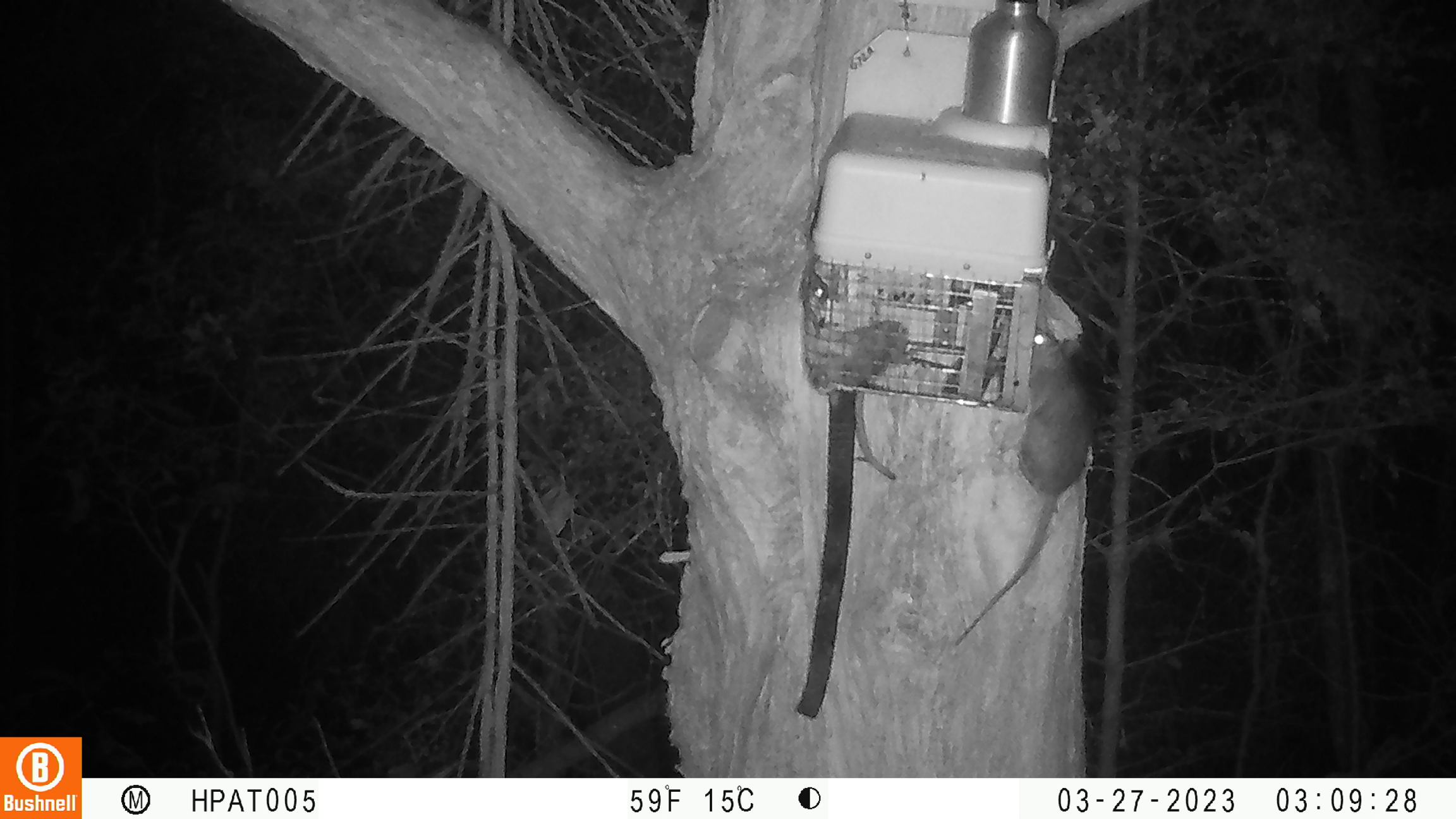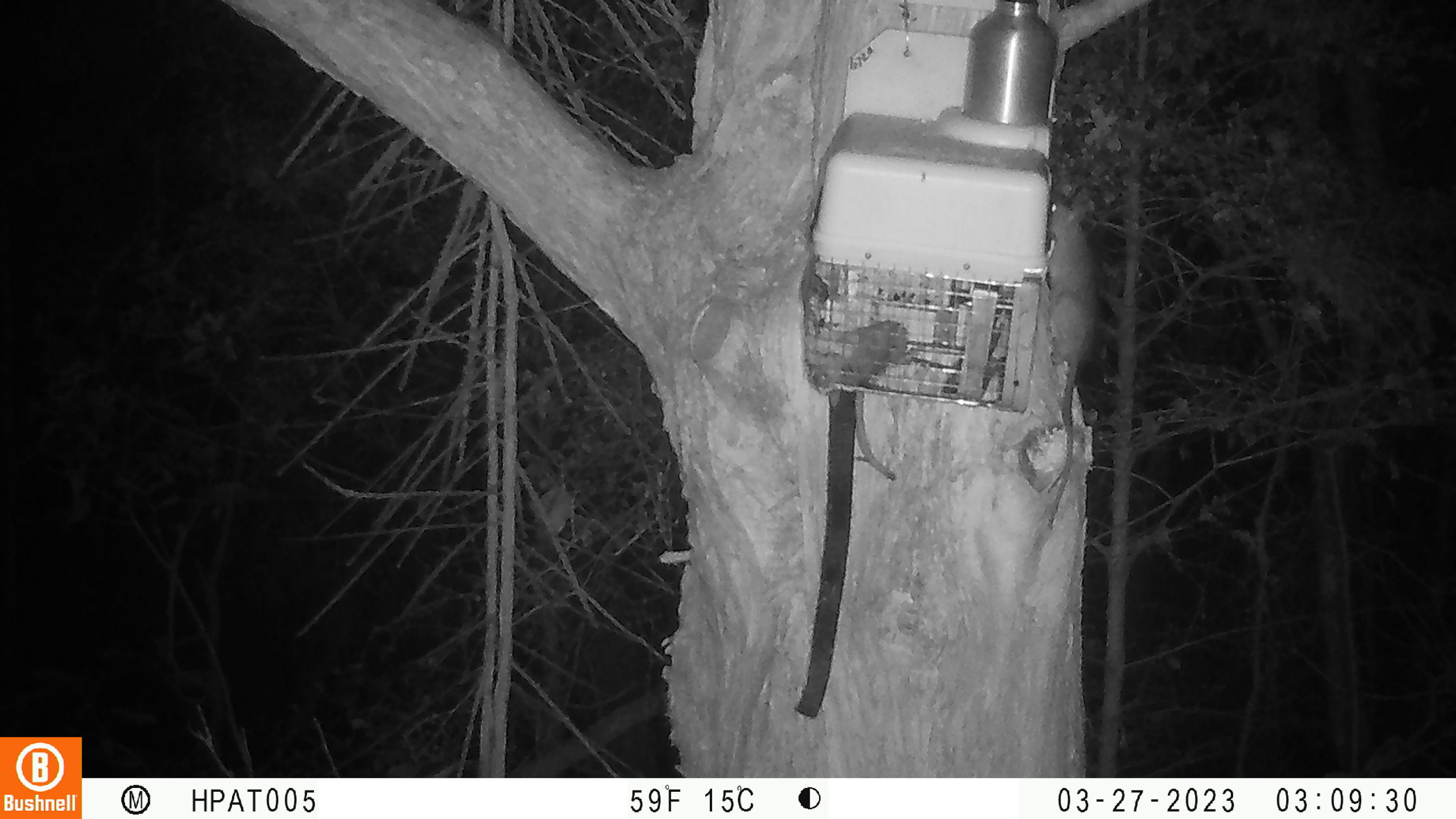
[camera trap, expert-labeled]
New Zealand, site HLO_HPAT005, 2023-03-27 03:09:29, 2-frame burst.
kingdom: Animalia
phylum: Chordata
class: Mammalia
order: Rodentia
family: Muridae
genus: Rattus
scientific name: Rattus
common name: rat